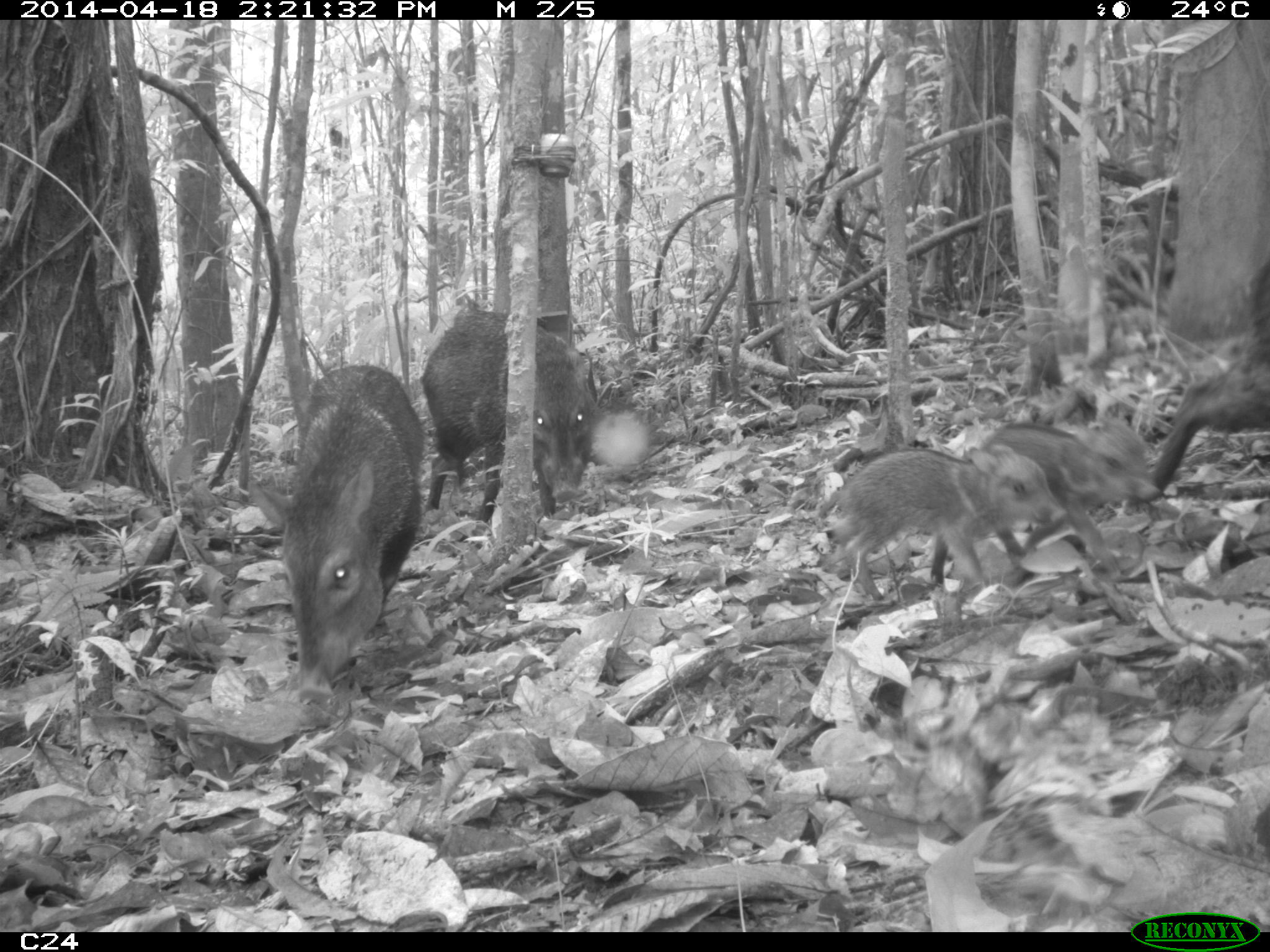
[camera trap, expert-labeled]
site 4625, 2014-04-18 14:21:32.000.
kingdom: Animalia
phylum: Chordata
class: Mammalia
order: Artiodactyla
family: Tayassuidae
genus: Pecari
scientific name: Pecari tajacu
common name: collared peccary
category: tayassu tajacu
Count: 5.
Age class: adult.